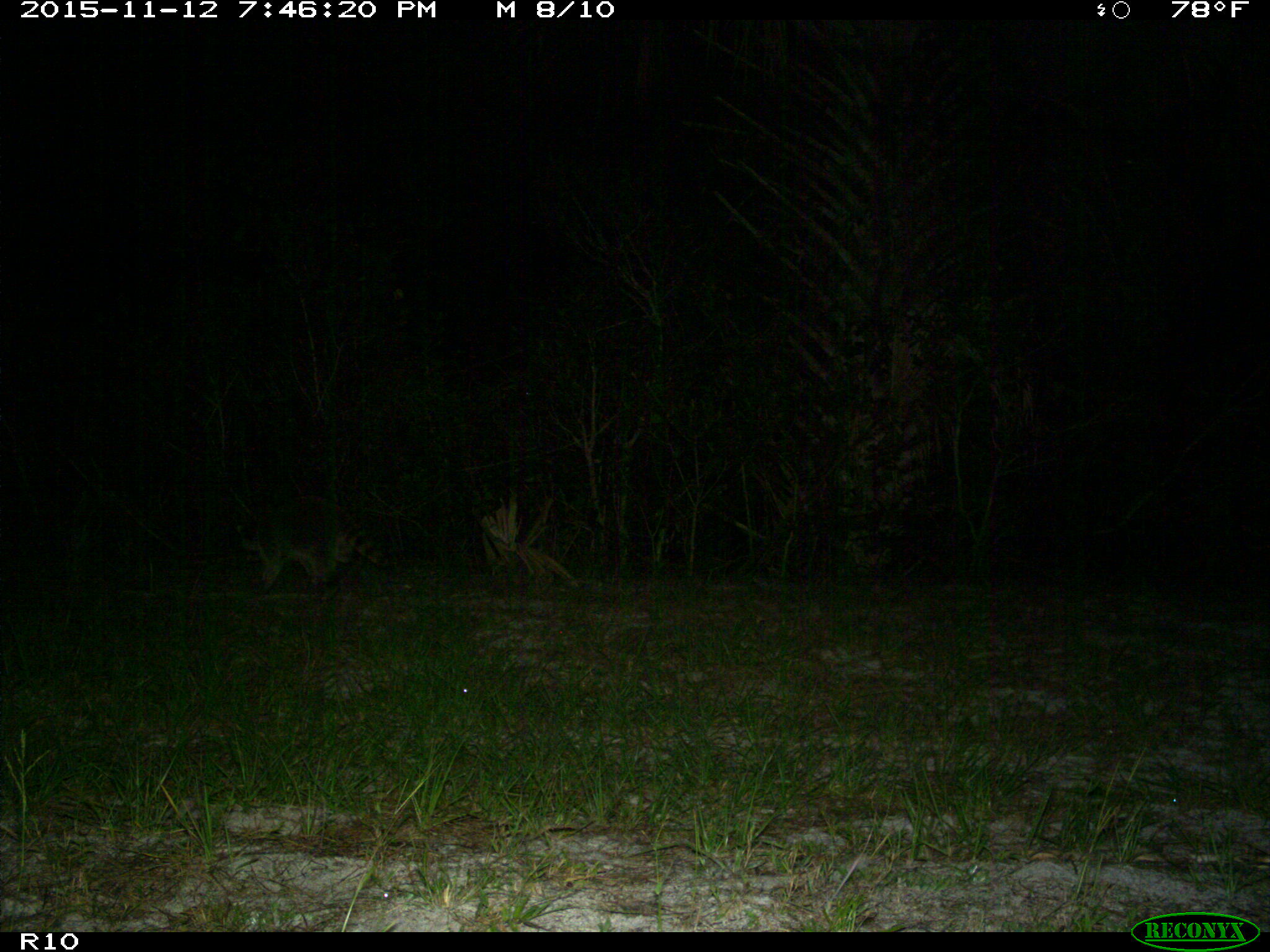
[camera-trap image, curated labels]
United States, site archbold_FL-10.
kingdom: Animalia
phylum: Chordata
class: Mammalia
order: Carnivora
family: Procyonidae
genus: Procyon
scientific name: Procyon lotor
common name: common raccoon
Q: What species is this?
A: Procyon lotor (common raccoon).